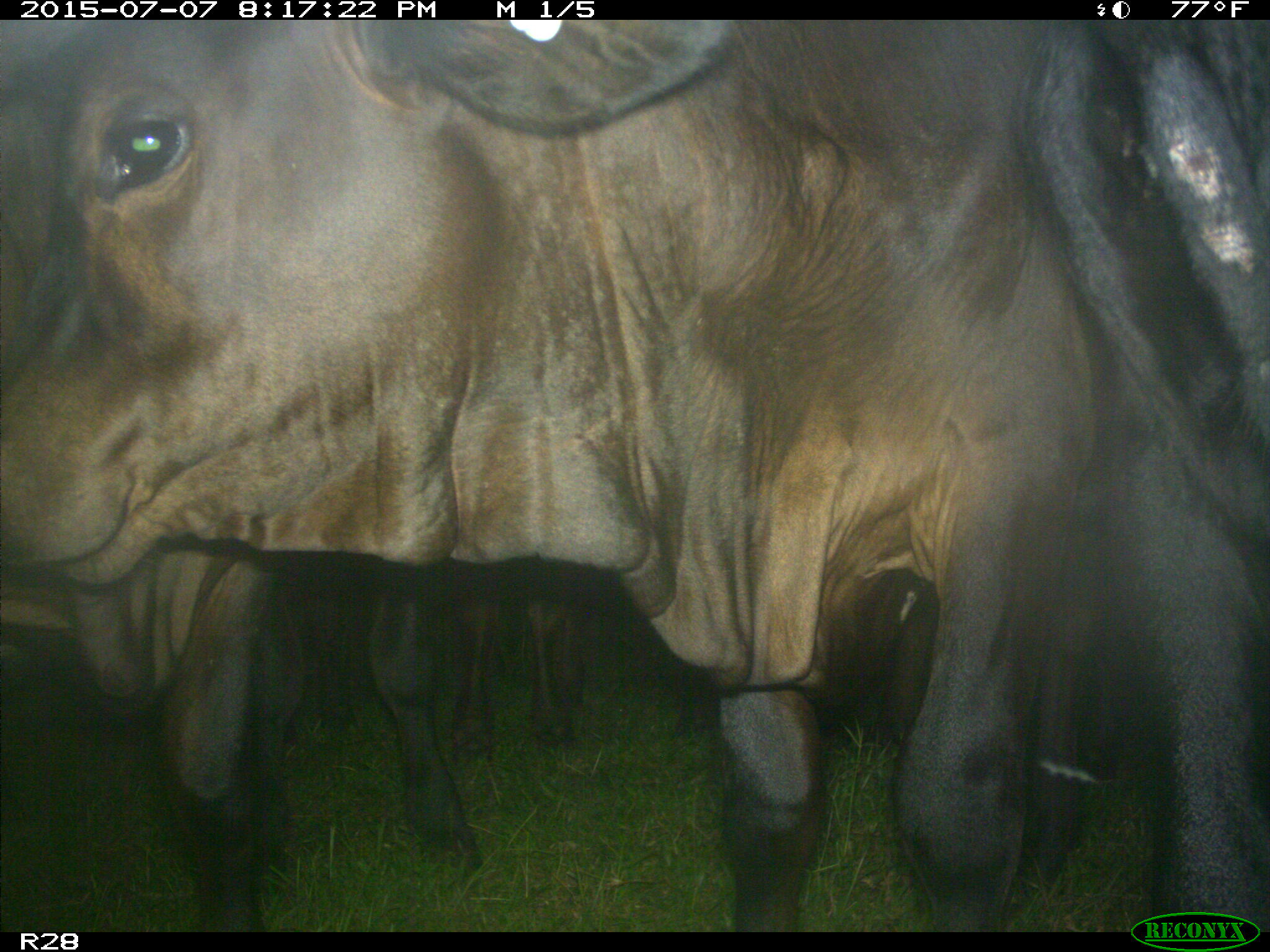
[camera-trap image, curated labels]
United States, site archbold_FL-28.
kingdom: Animalia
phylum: Chordata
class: Mammalia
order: Artiodactyla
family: Bovidae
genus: Bos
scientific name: Bos taurus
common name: domestic cow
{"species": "Bos taurus (domestic cow)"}